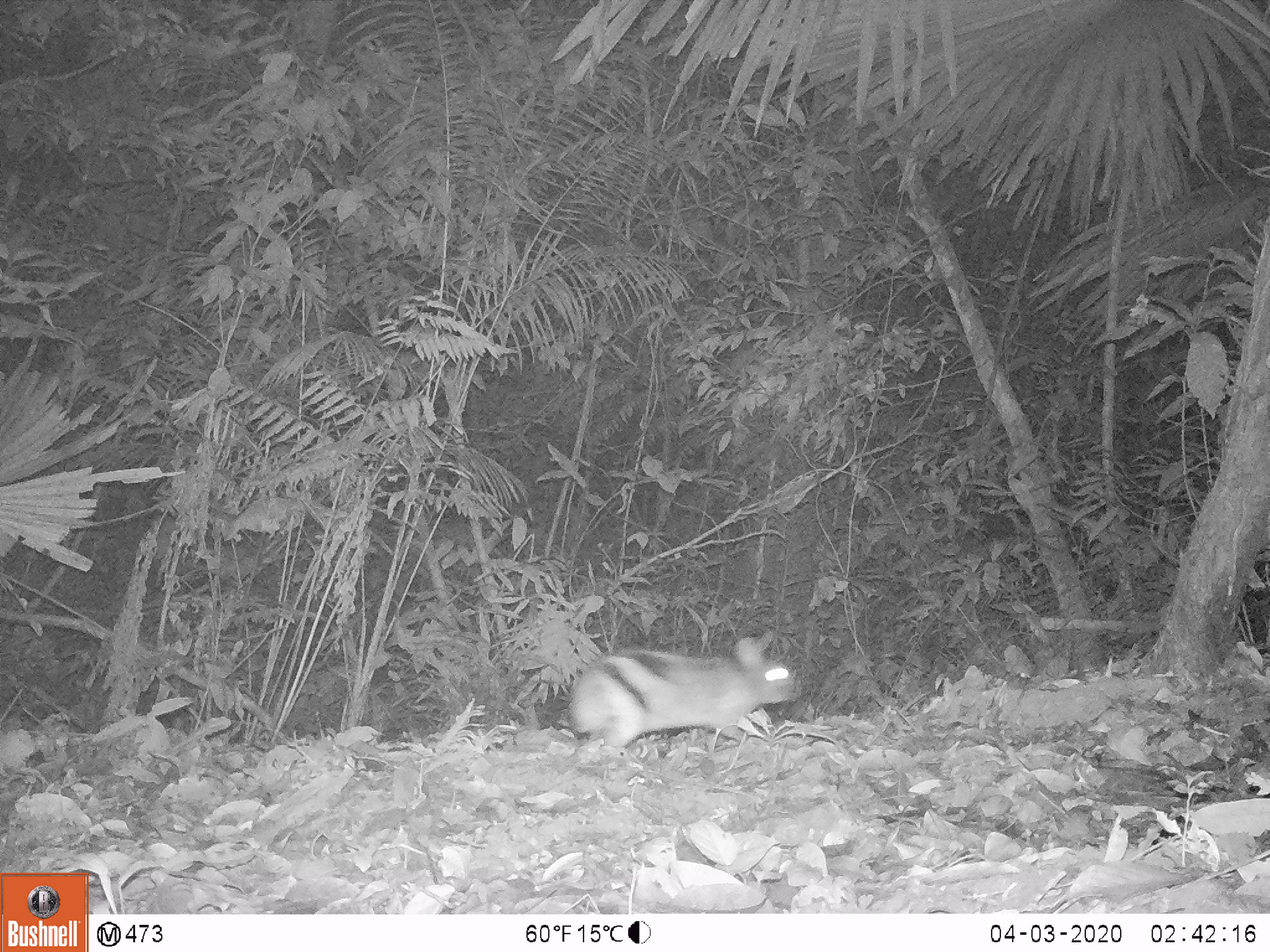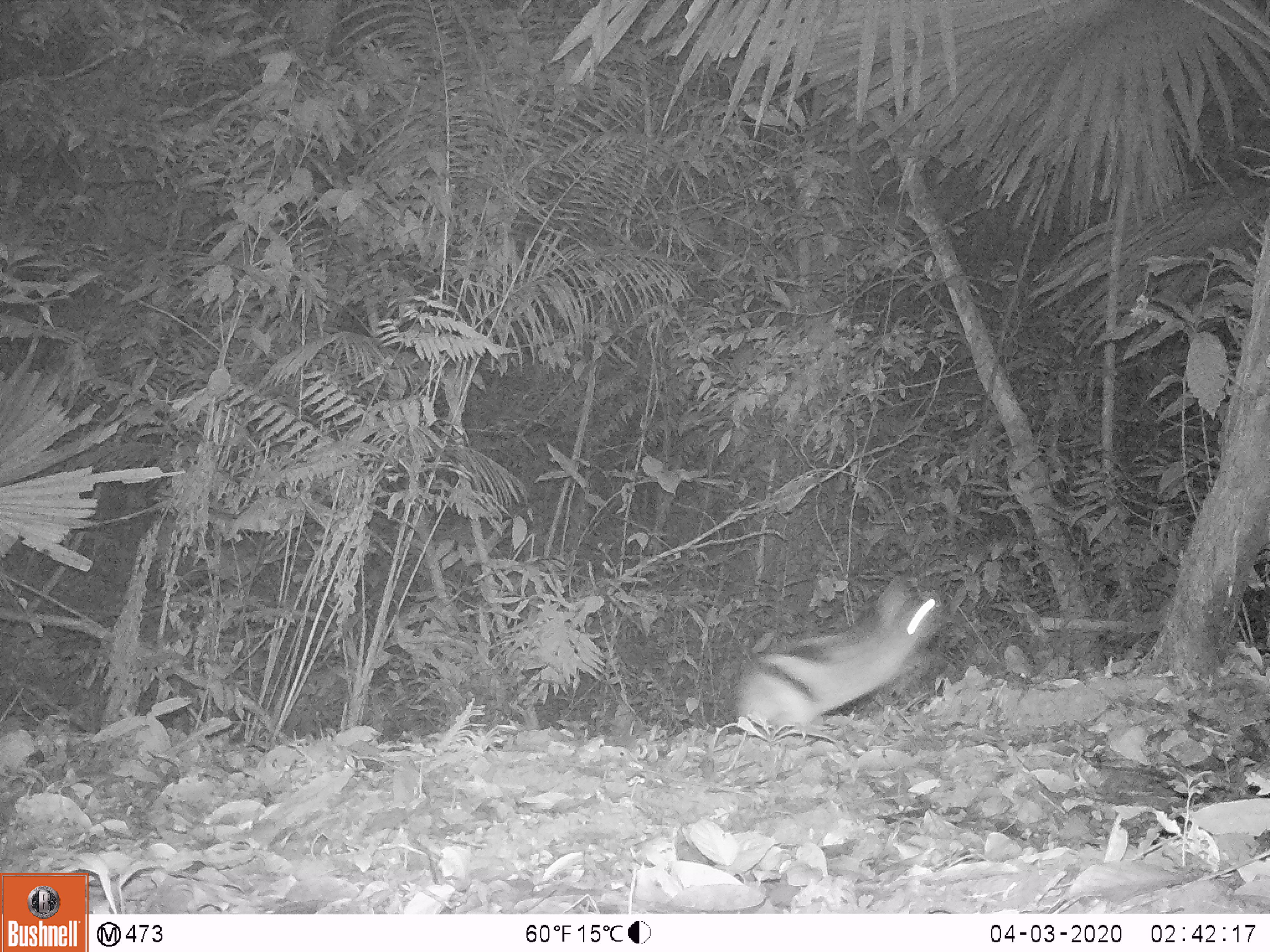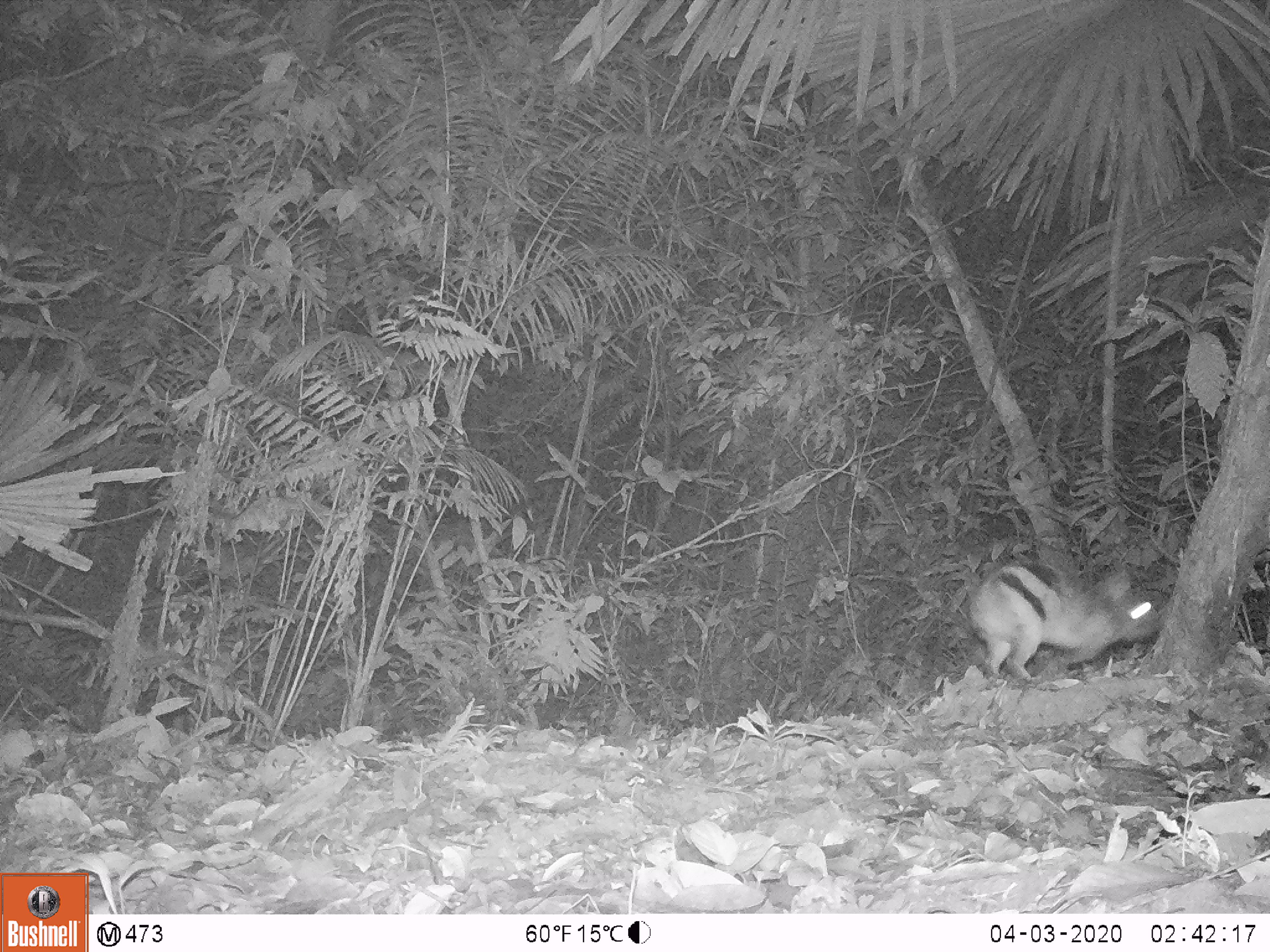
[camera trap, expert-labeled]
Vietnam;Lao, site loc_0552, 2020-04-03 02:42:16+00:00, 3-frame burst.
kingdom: Animalia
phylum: Chordata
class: Mammalia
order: Lagomorpha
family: Leporidae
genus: Nesolagus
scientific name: Nesolagus timminsi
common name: annamite striped rabbit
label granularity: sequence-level